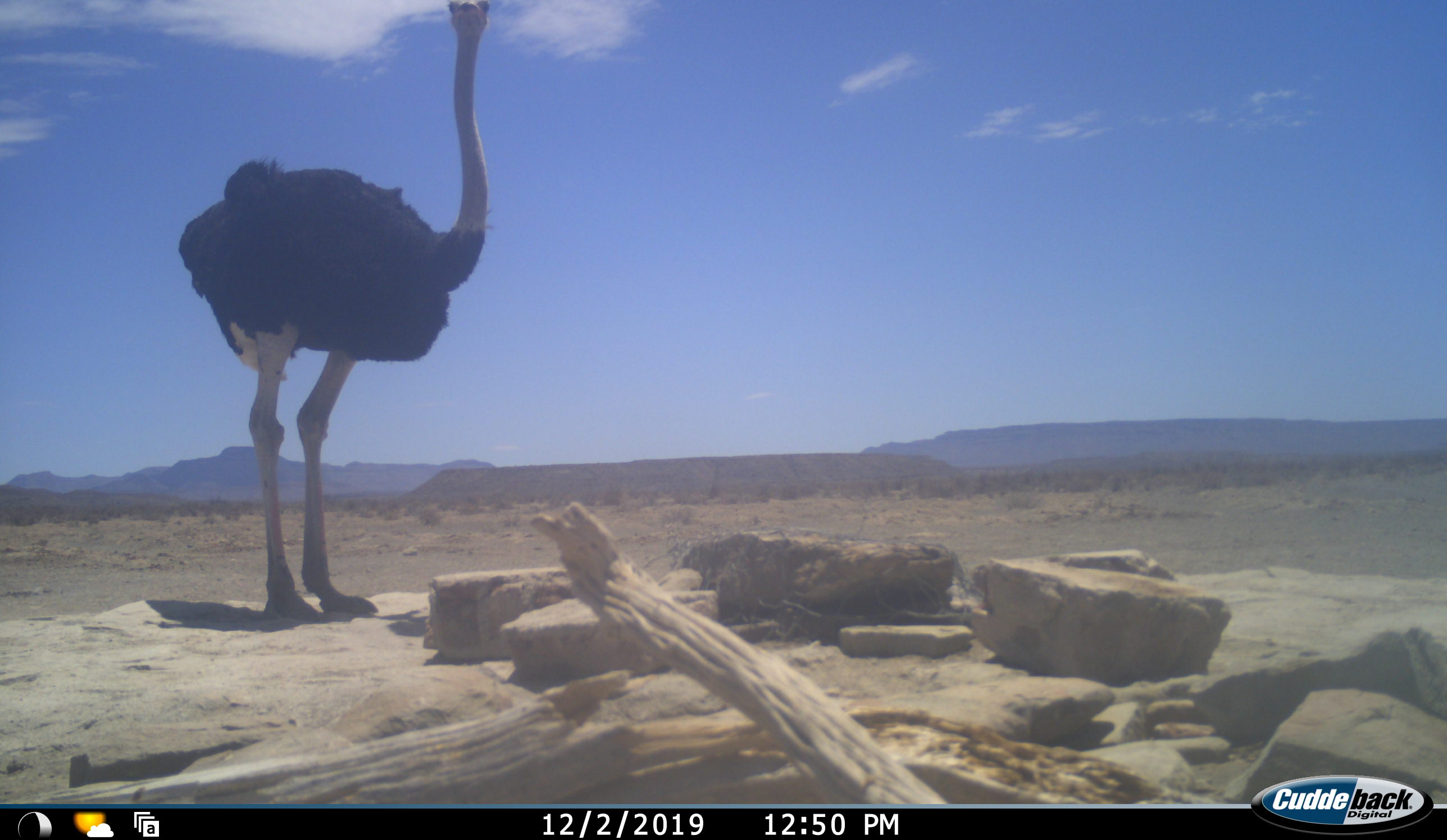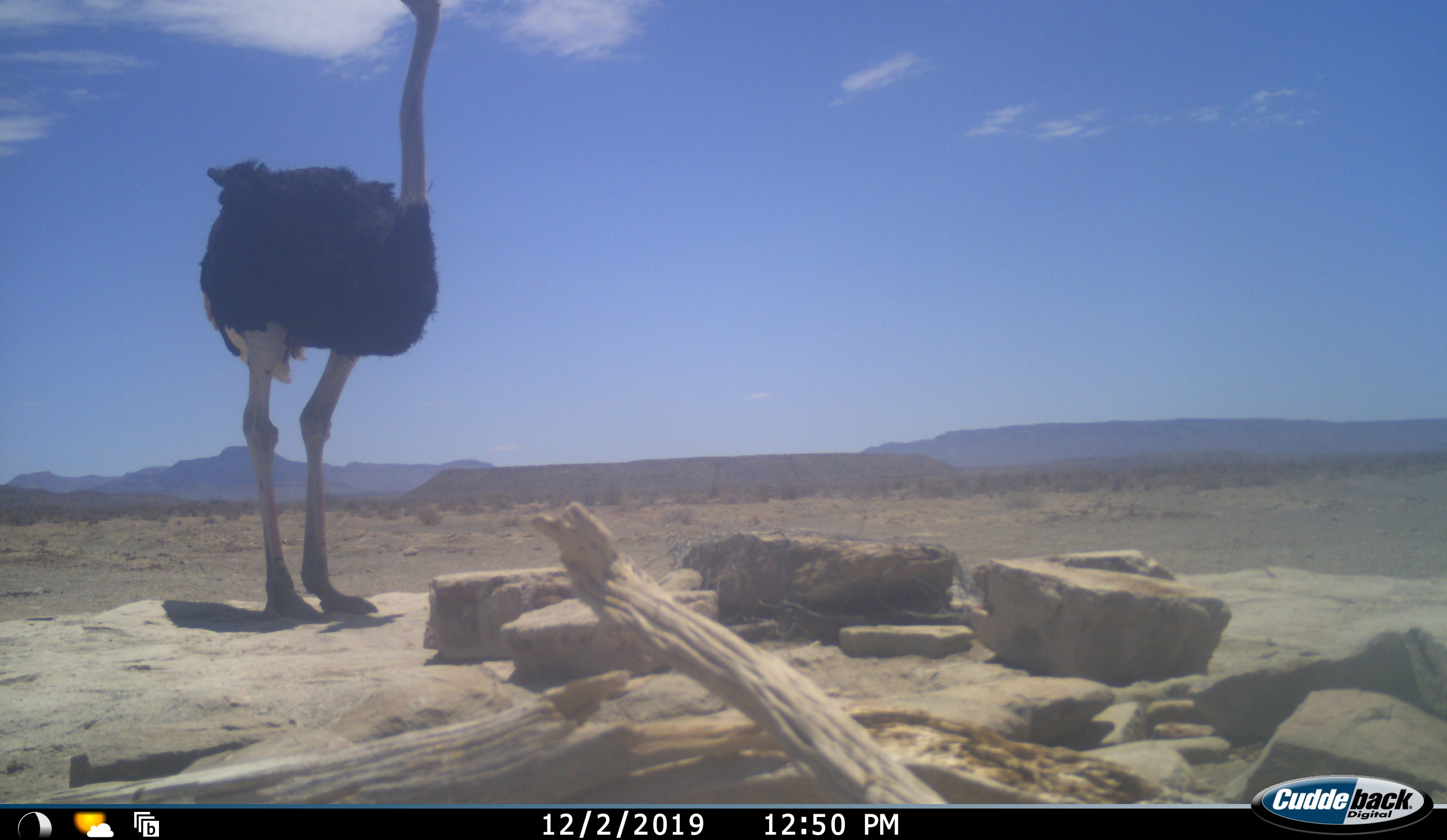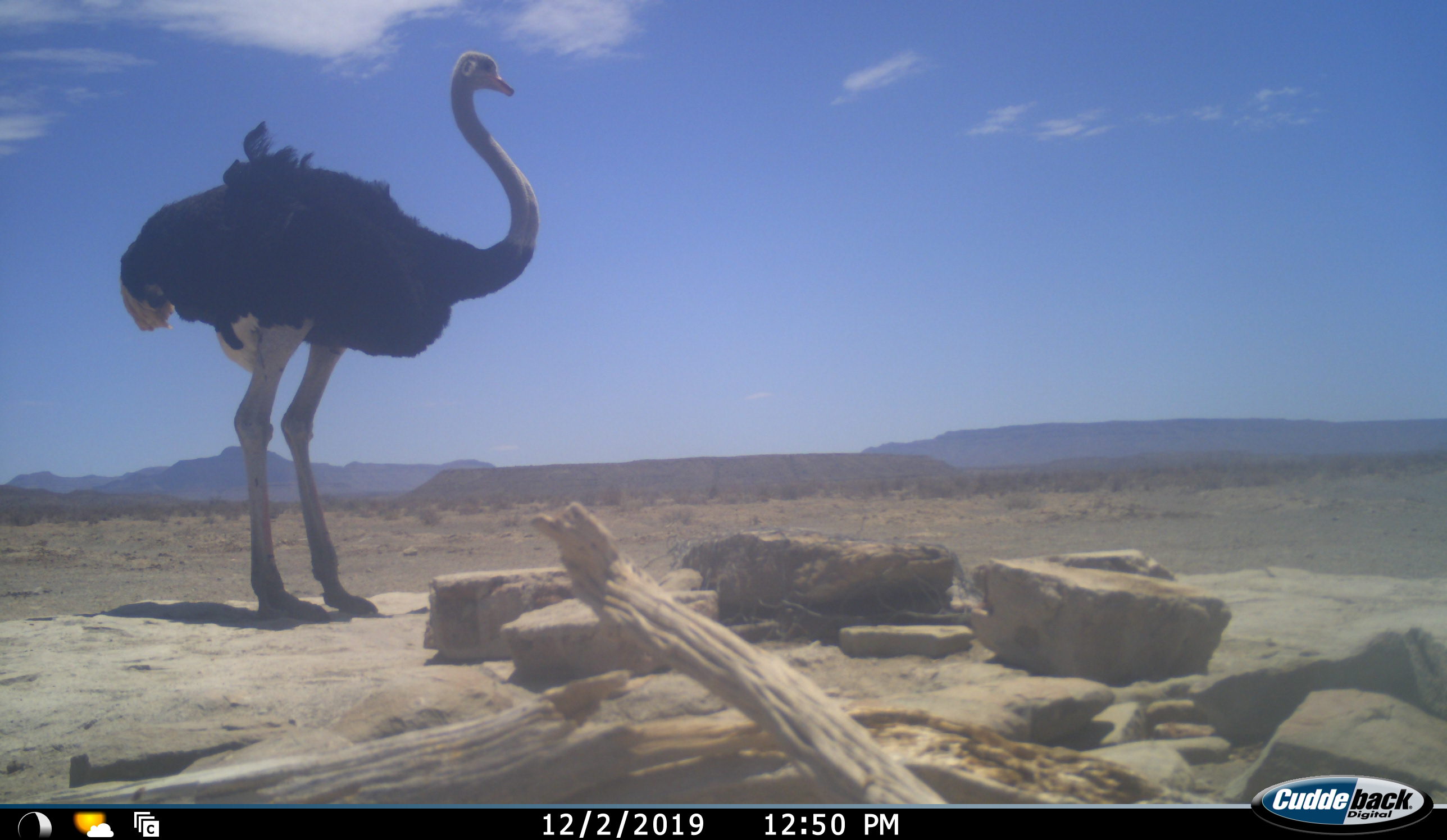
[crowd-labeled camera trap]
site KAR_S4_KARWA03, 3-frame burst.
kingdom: Animalia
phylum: Chordata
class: Aves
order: Struthioniformes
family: Struthionidae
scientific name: Struthionidae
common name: ostrich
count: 1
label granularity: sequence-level